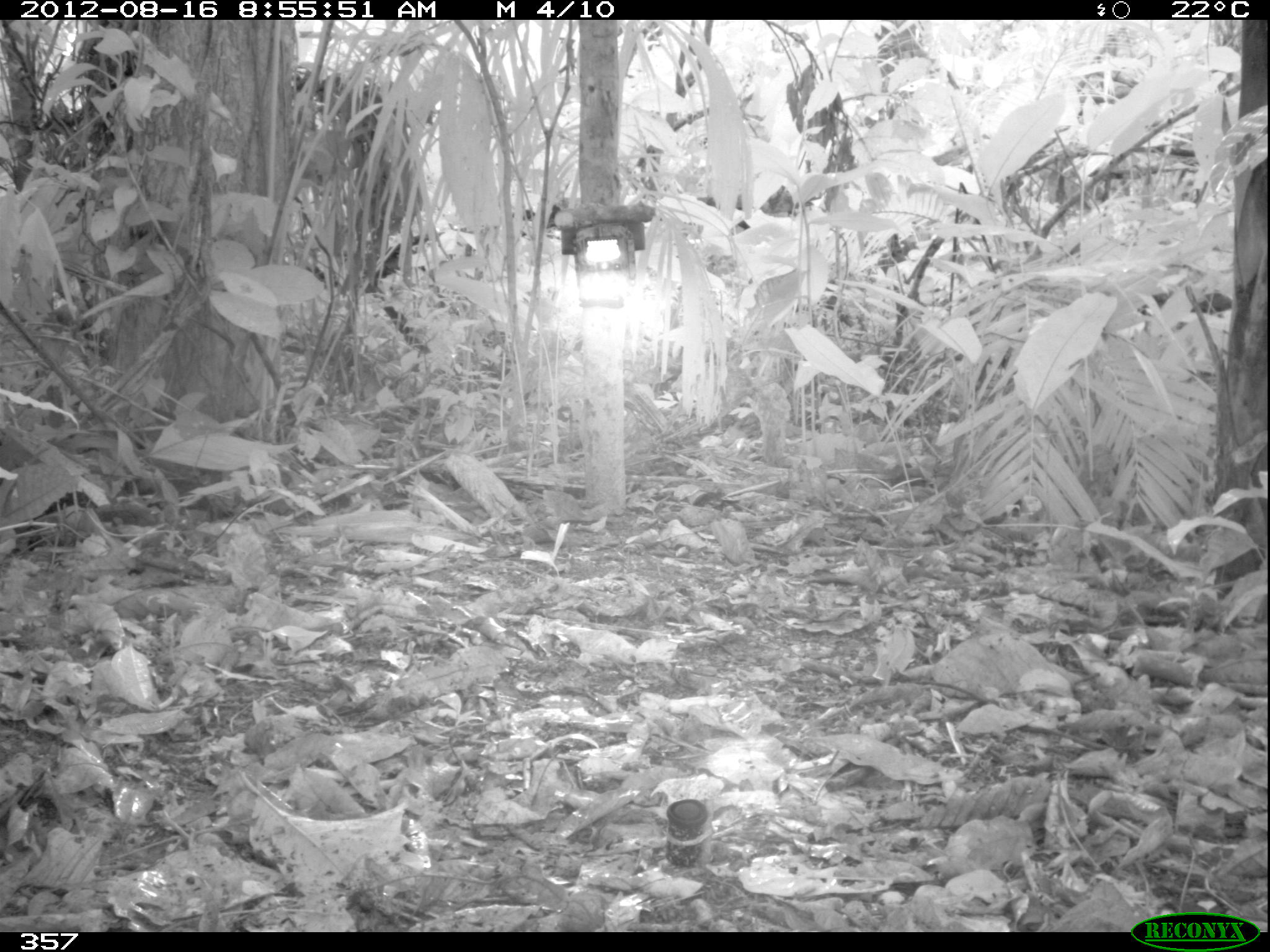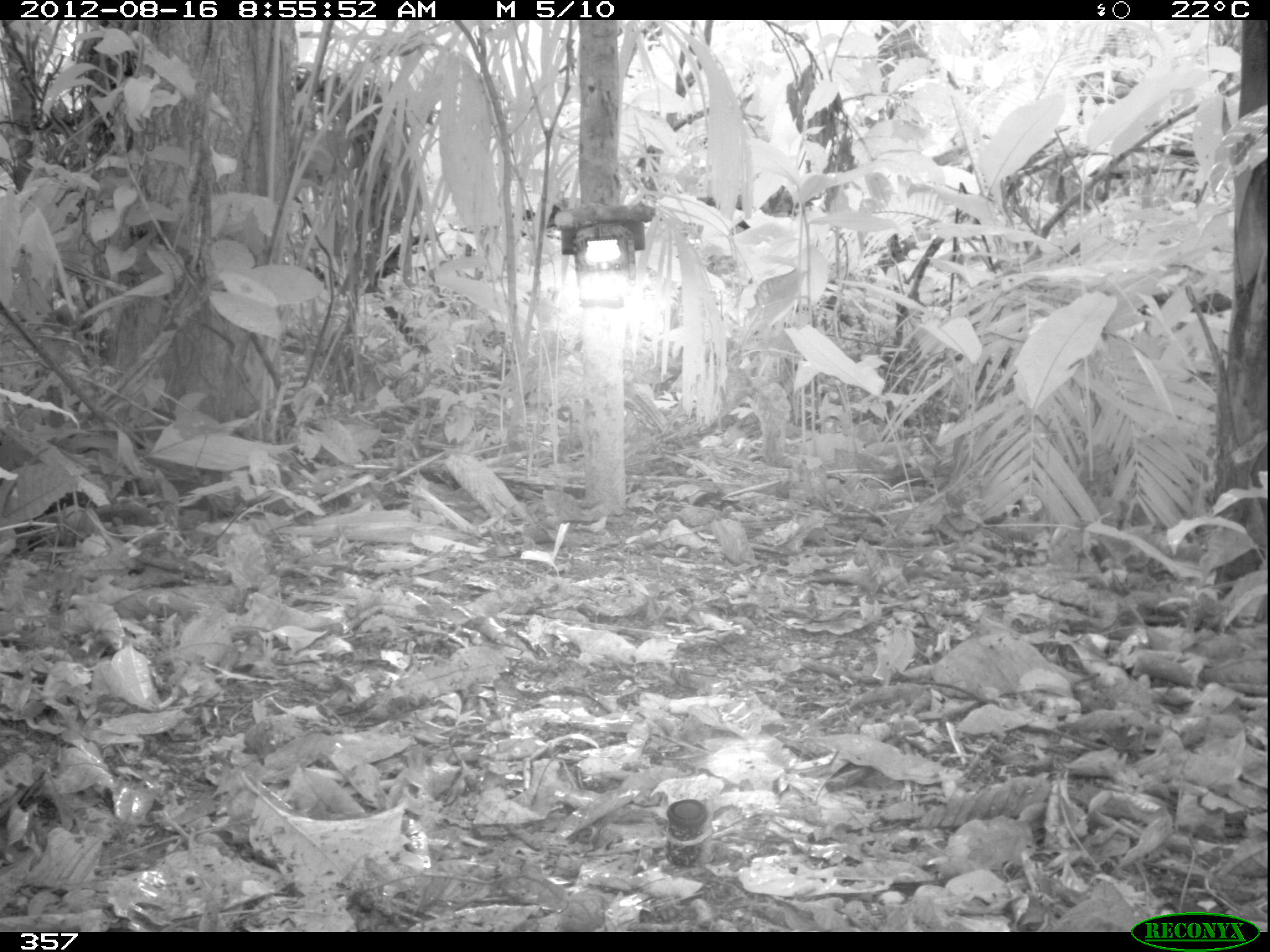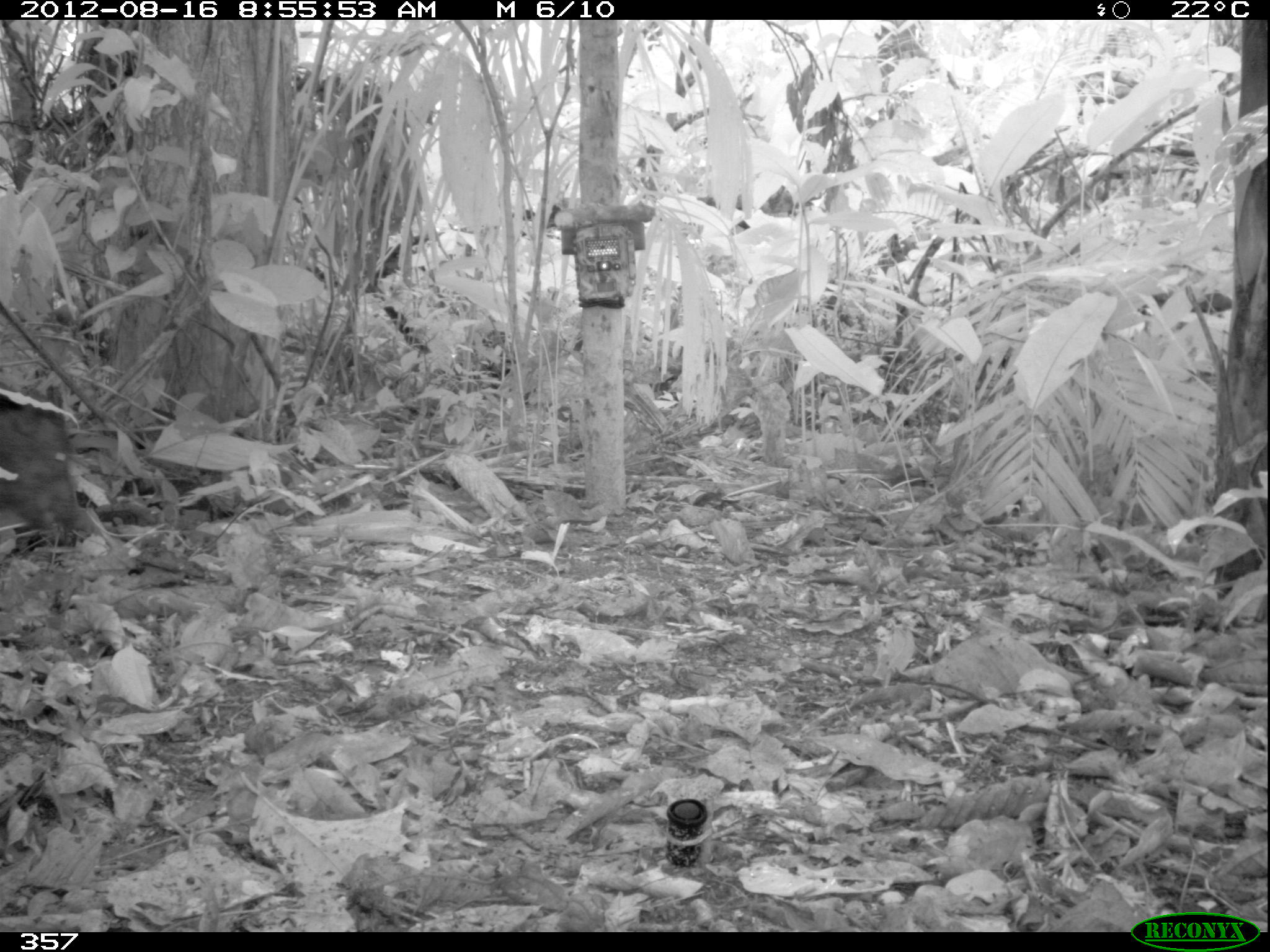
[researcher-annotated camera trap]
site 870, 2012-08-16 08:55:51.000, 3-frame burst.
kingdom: Animalia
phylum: Chordata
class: Mammalia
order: Artiodactyla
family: Tayassuidae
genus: Tayassu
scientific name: Tayassu pecari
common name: white-lipped peccary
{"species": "Tayassu pecari (white-lipped peccary)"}